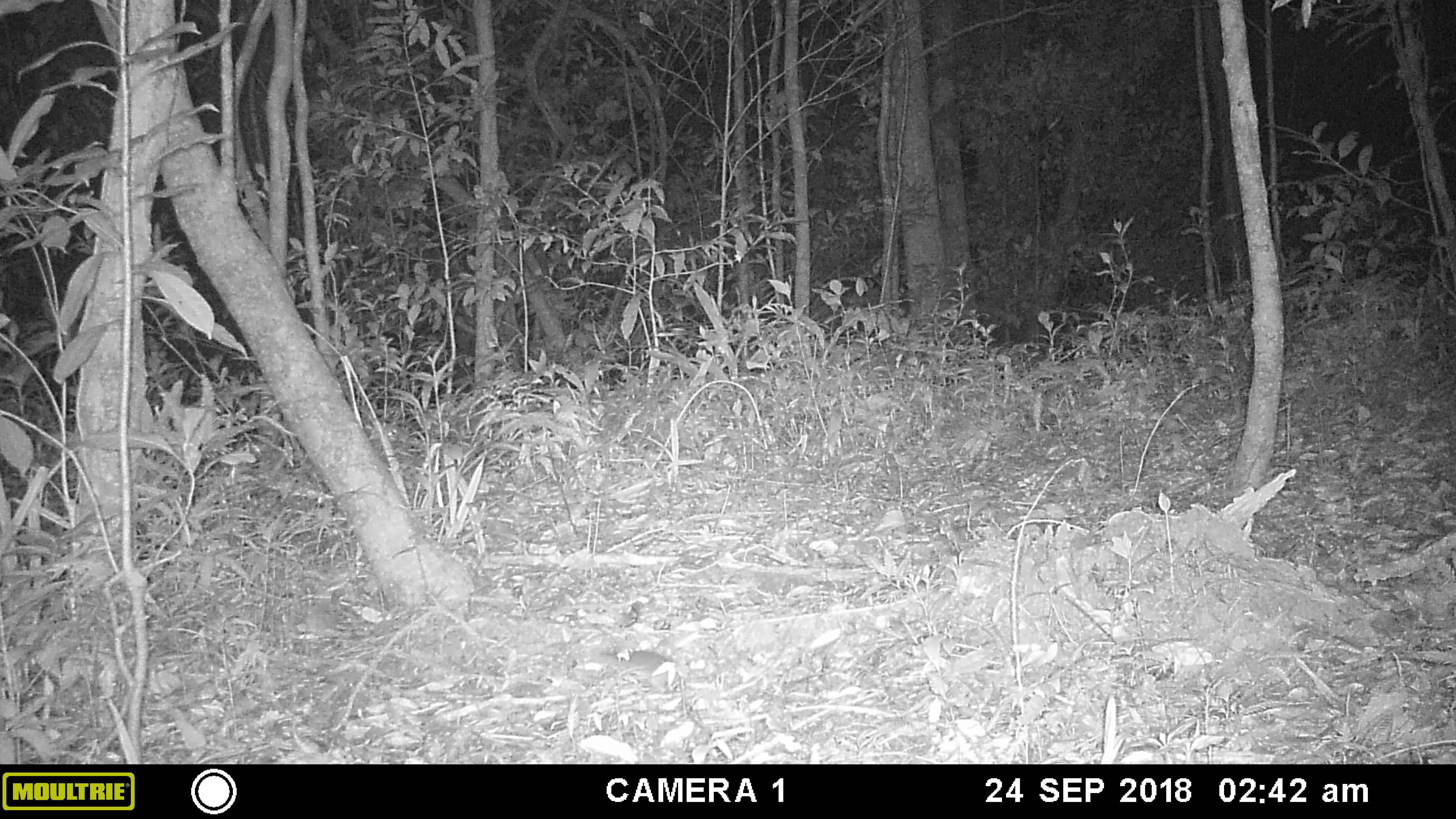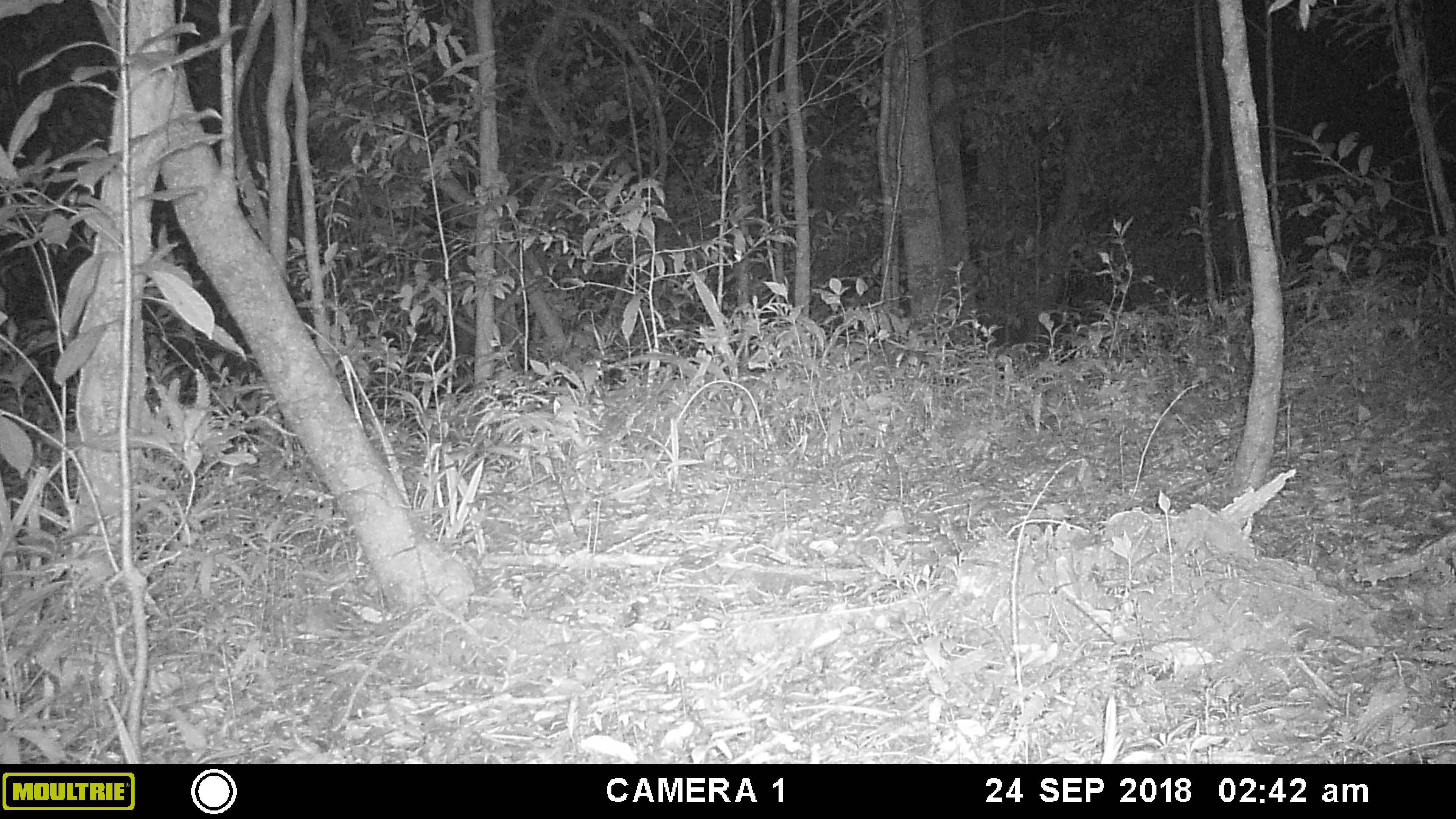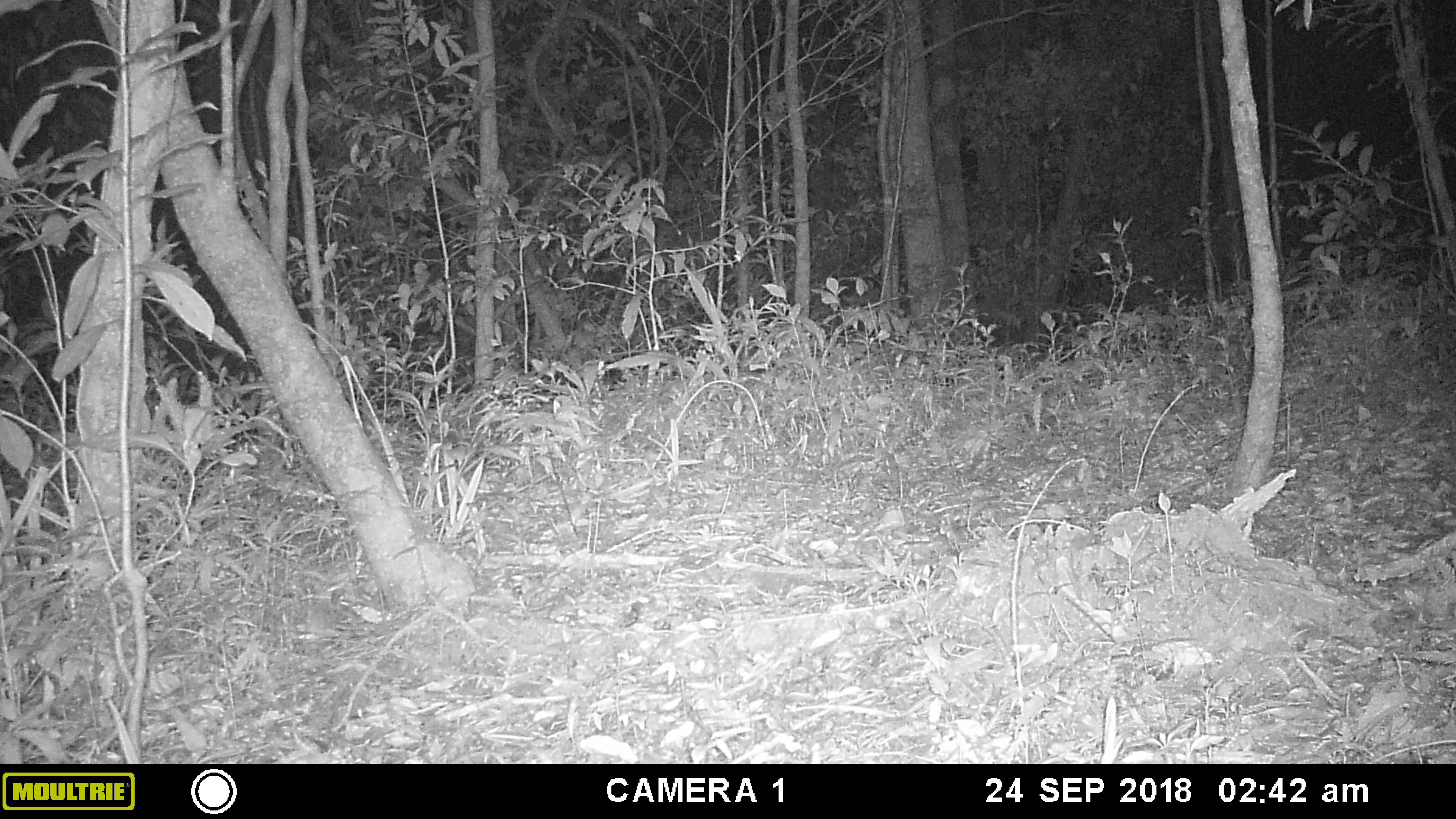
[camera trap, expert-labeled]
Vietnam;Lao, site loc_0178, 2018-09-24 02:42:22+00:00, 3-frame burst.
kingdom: Animalia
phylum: Chordata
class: Mammalia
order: Rodentia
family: Muridae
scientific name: Muridae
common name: old-world mice and rats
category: unidentified murid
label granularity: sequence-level